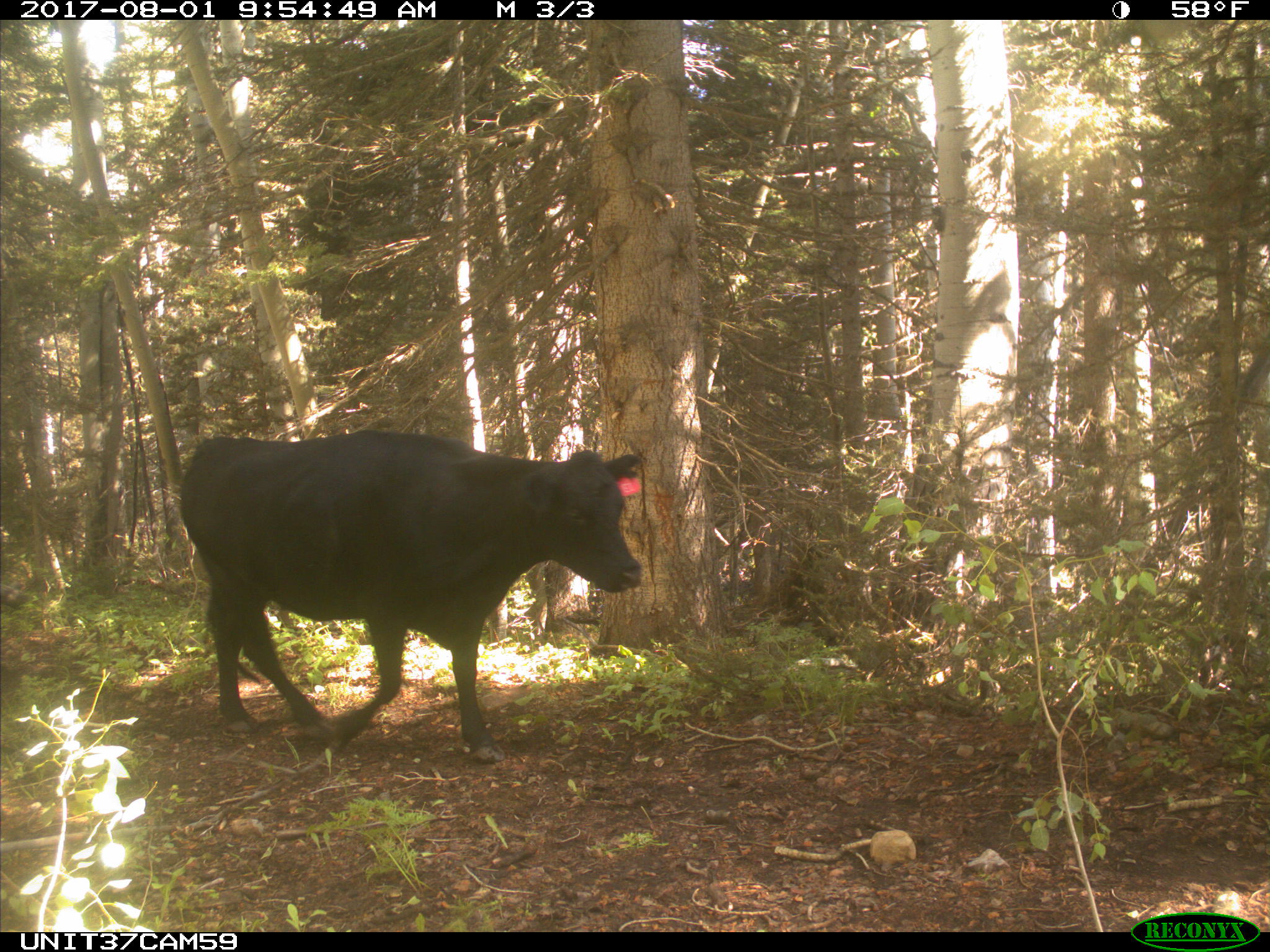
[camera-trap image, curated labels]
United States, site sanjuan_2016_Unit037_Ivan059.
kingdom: Animalia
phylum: Chordata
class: Mammalia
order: Artiodactyla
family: Bovidae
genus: Bos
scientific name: Bos taurus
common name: domestic cow